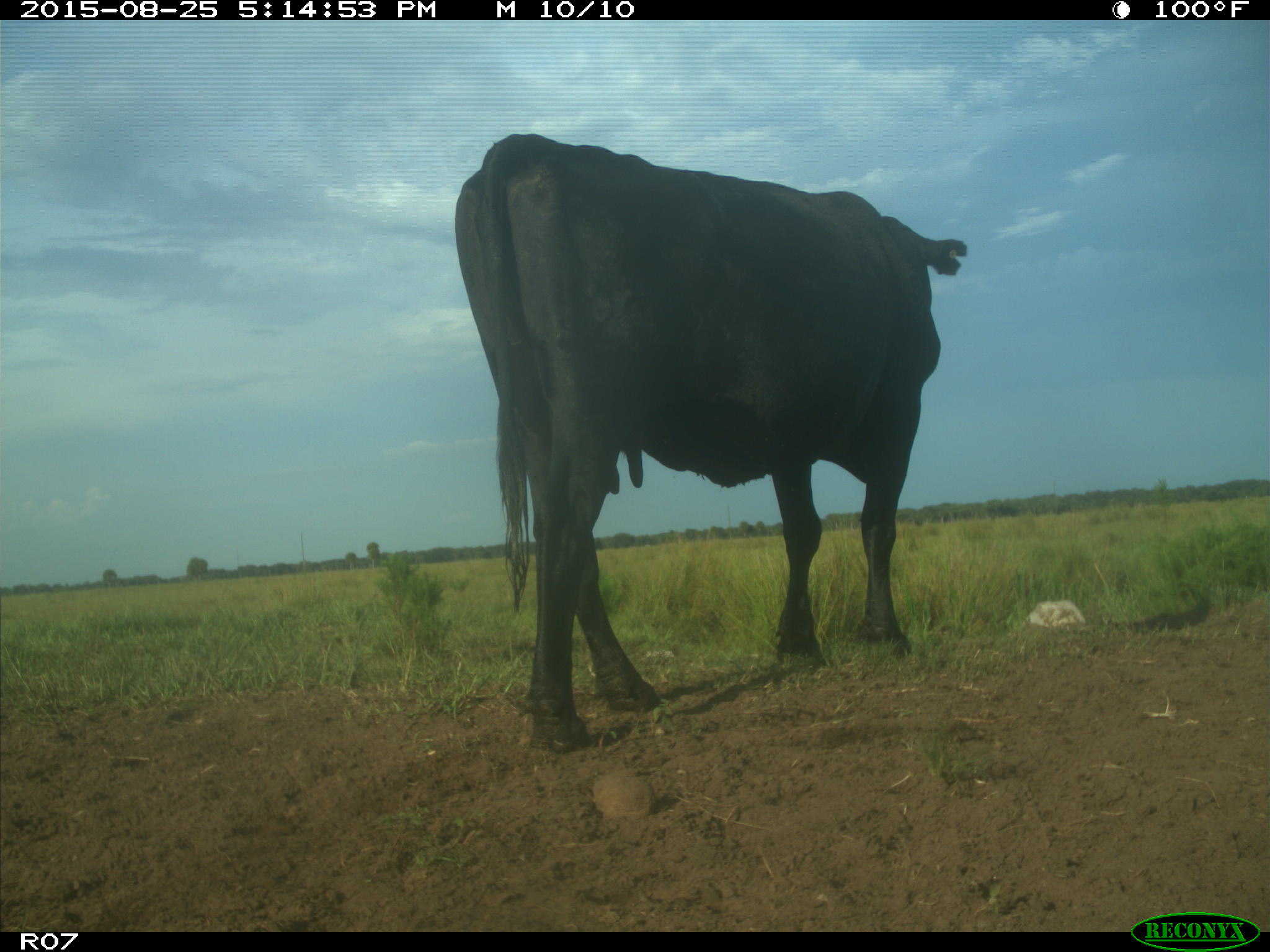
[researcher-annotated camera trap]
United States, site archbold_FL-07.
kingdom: Animalia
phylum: Chordata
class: Mammalia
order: Artiodactyla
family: Bovidae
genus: Bos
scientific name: Bos taurus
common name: domestic cow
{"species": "Bos taurus (domestic cow)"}